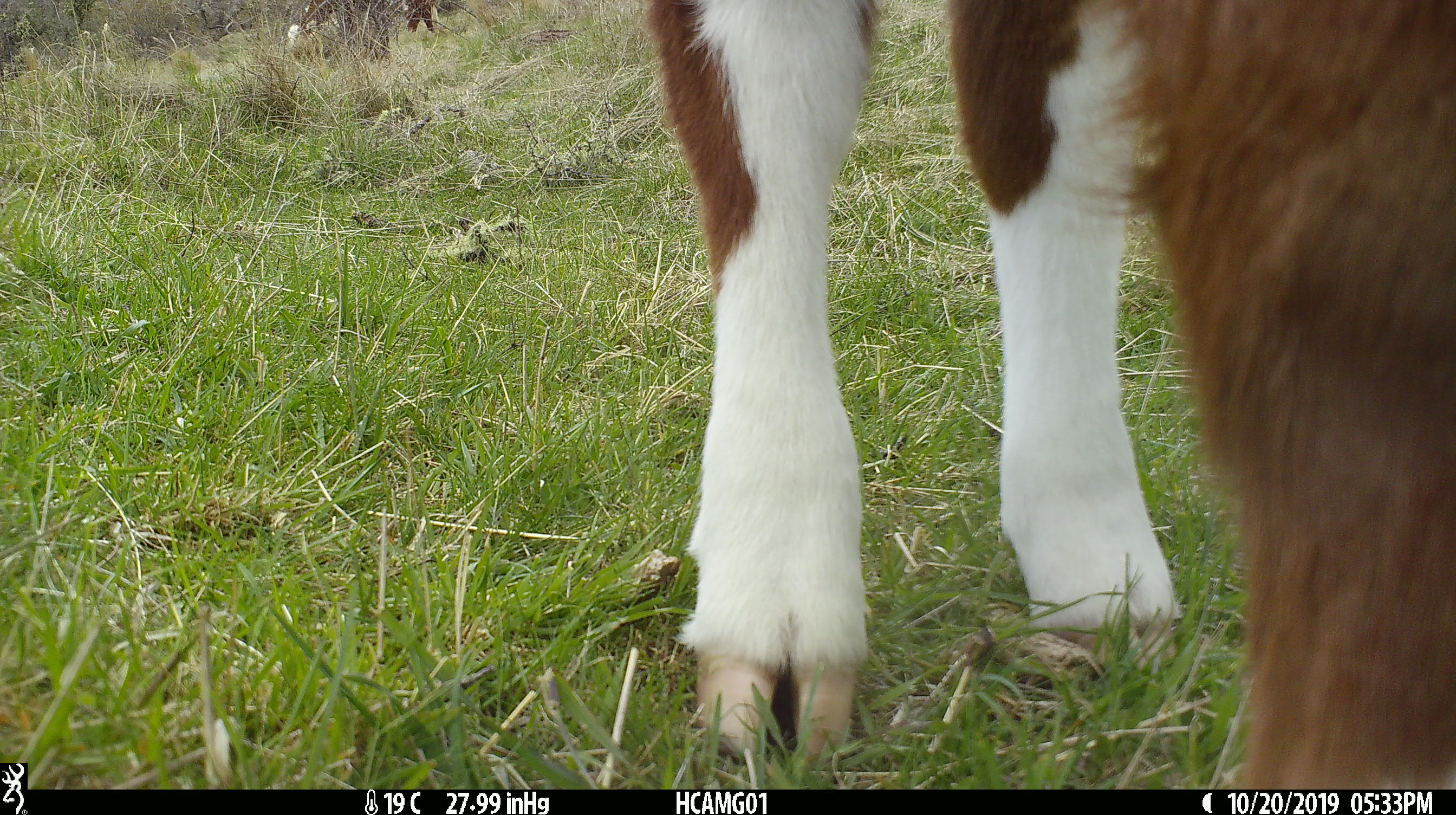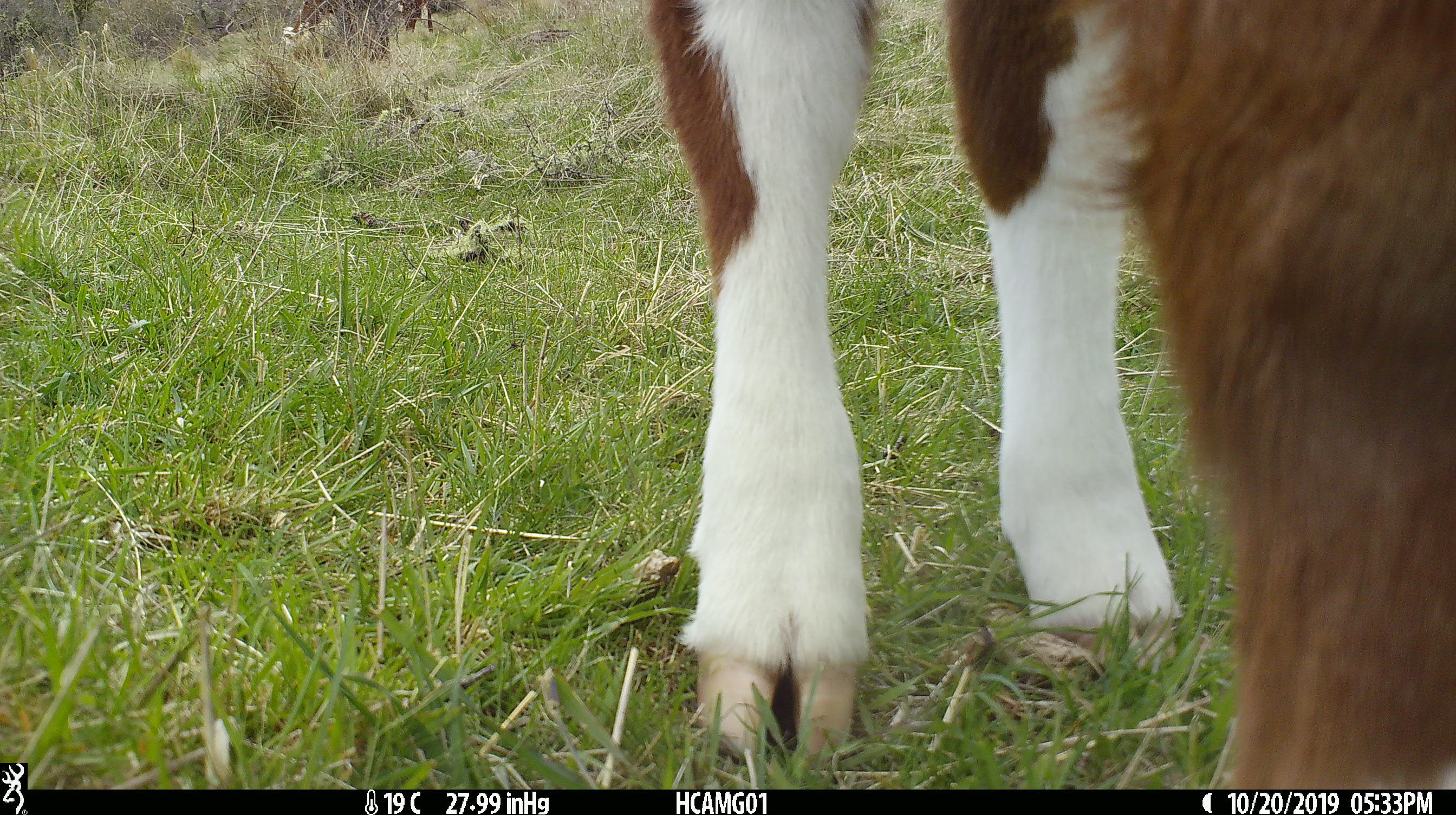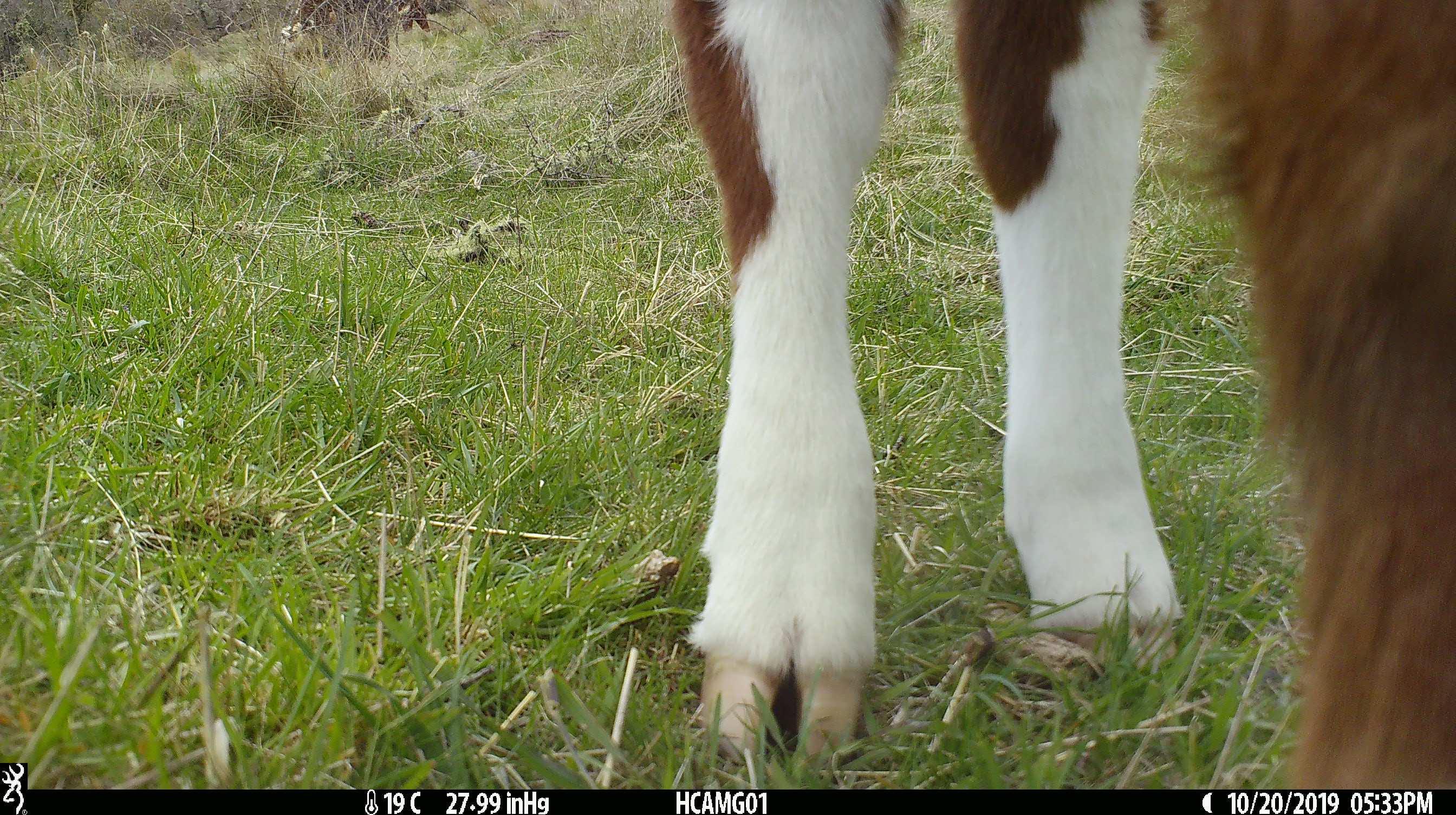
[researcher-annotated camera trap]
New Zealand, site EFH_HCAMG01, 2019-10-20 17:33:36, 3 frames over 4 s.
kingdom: Animalia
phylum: Chordata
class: Mammalia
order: Artiodactyla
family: Bovidae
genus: Bos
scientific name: Bos taurus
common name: domestic cow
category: cow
Cow (domestic cow) (Bos taurus).